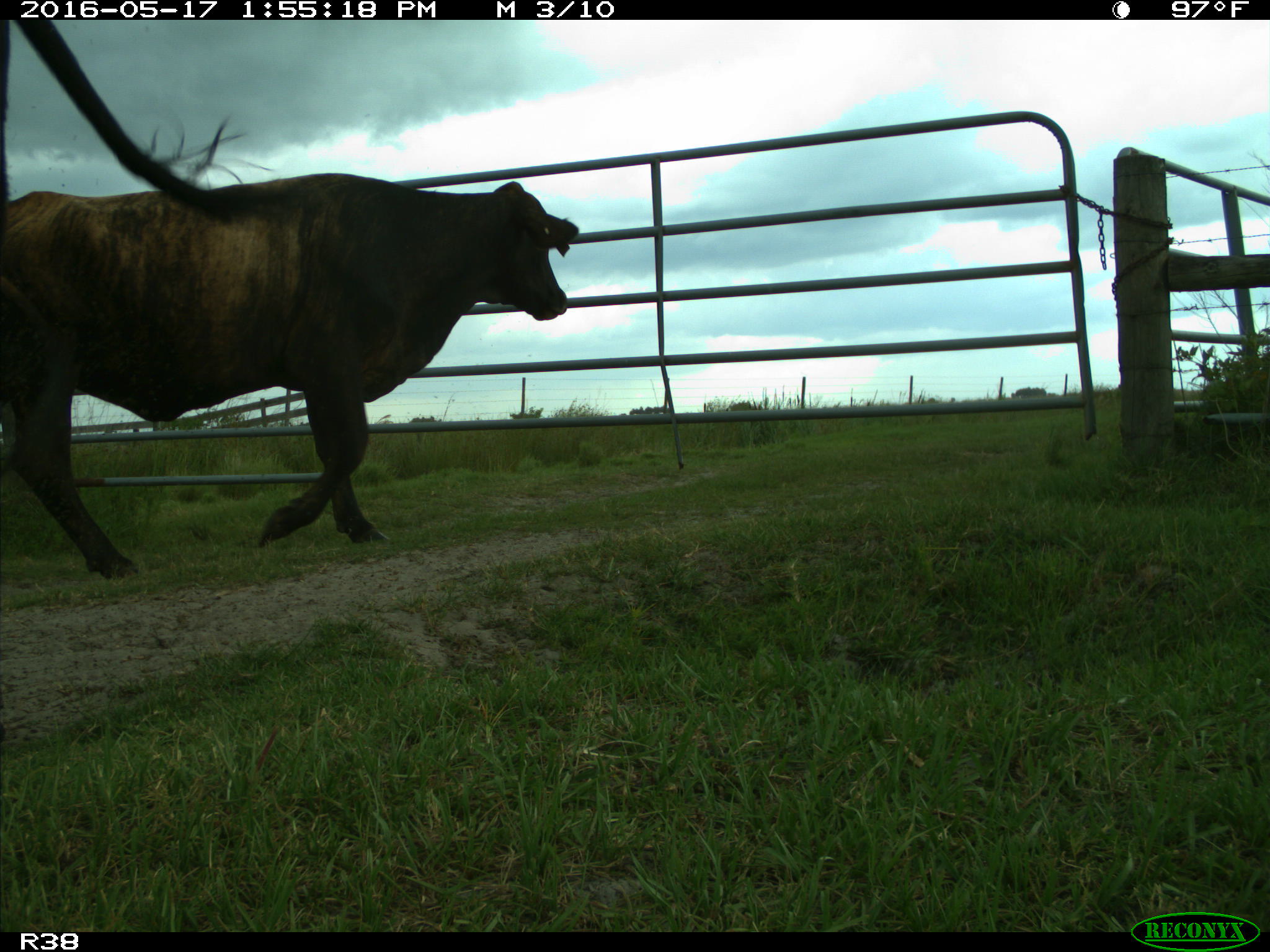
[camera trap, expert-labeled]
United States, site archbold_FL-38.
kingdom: Animalia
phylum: Chordata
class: Mammalia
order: Artiodactyla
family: Bovidae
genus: Bos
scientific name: Bos taurus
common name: domestic cow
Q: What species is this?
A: Bos taurus (domestic cow).